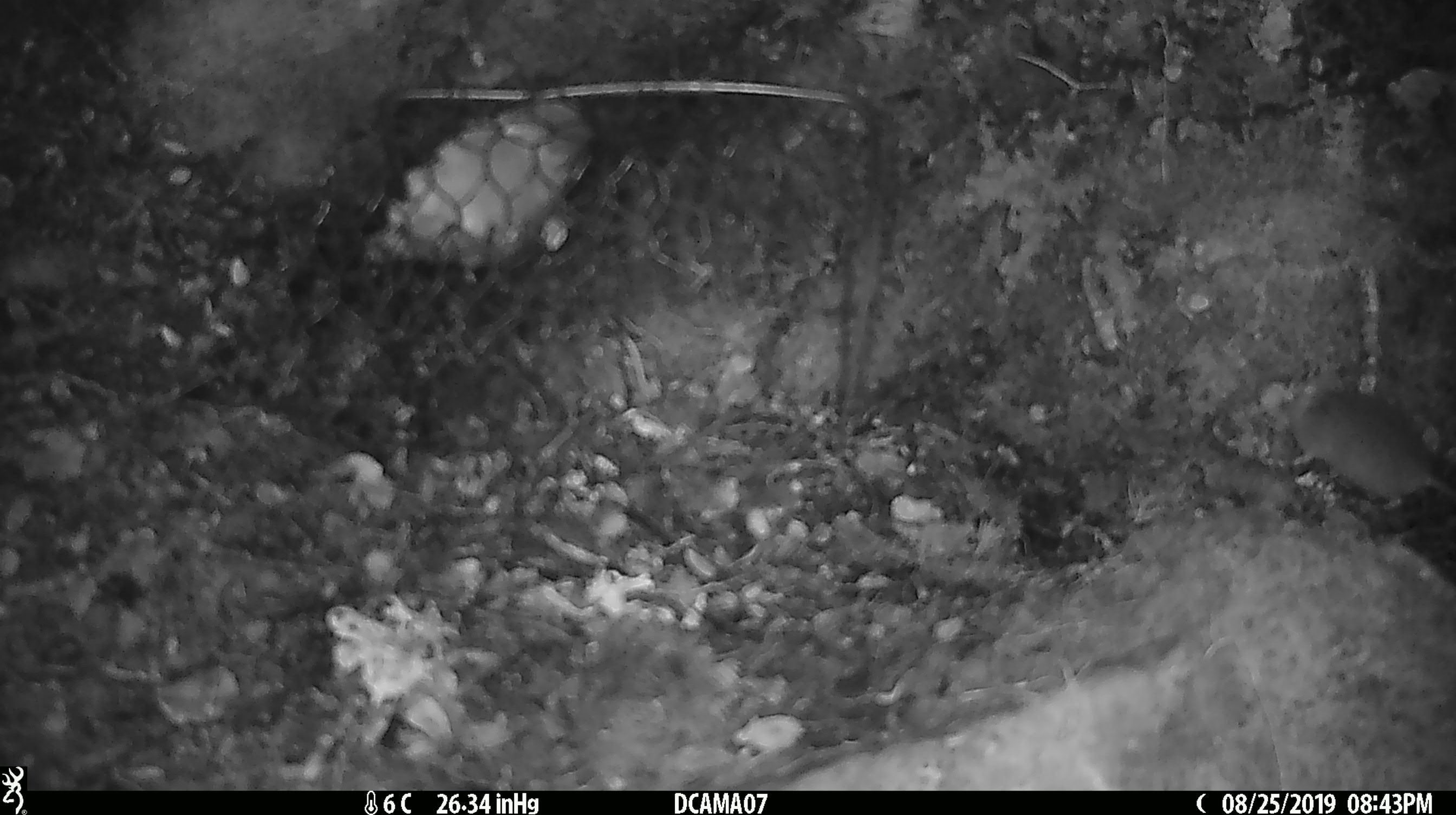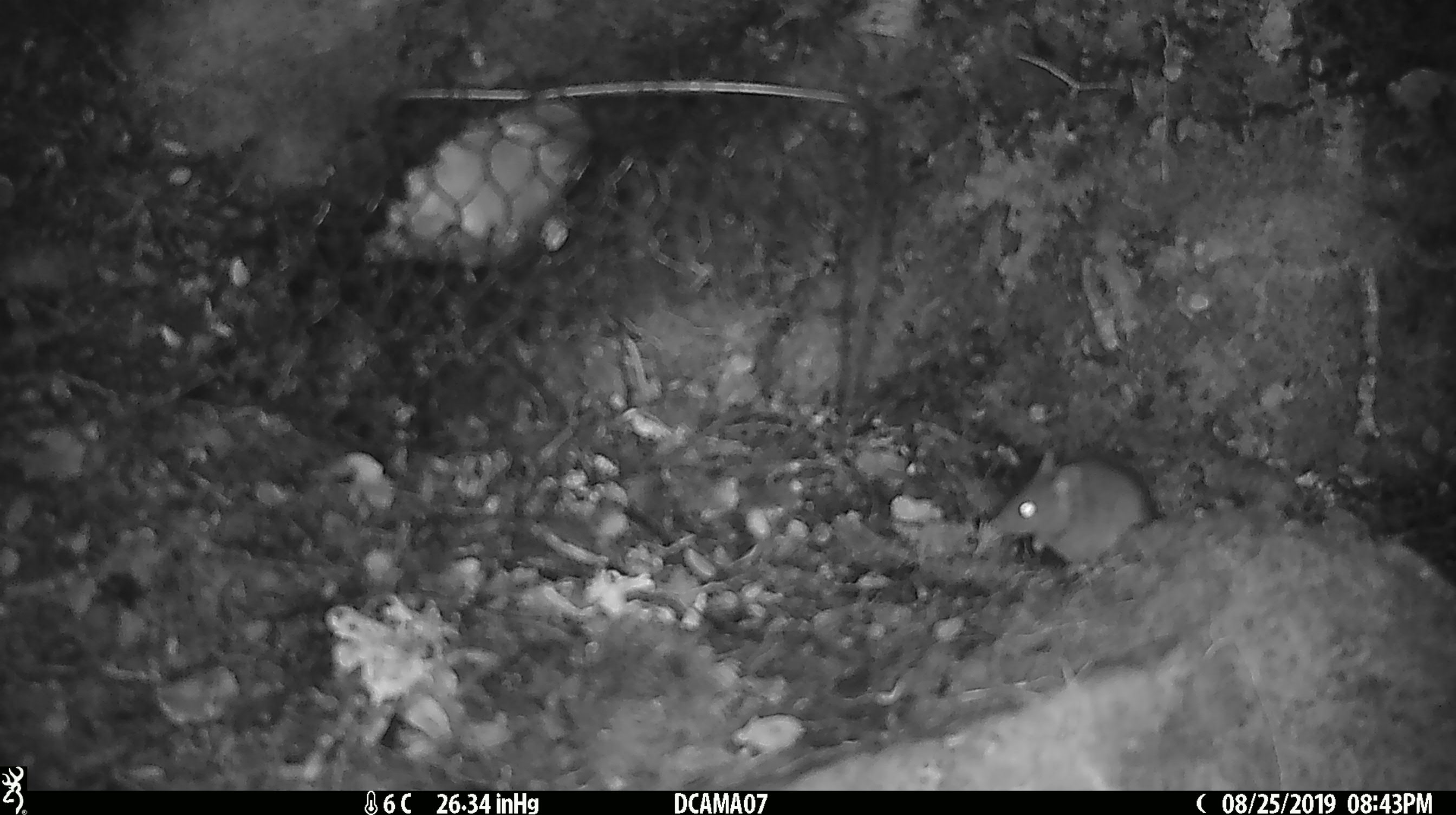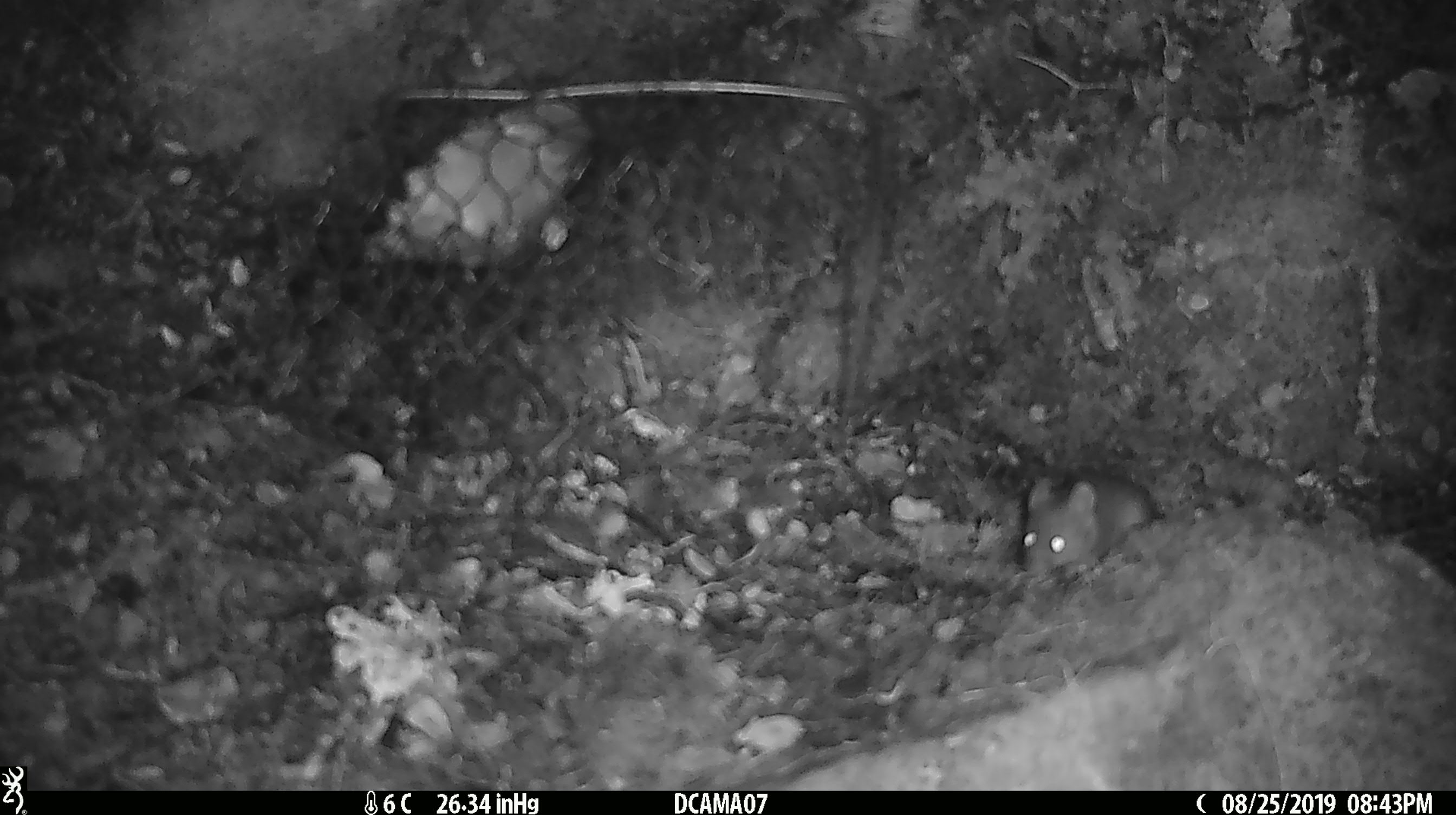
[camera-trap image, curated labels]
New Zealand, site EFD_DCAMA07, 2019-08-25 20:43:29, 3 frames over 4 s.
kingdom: Animalia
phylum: Chordata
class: Mammalia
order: Rodentia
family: Muridae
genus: Mus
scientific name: Mus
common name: mouse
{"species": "mouse (Mus)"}